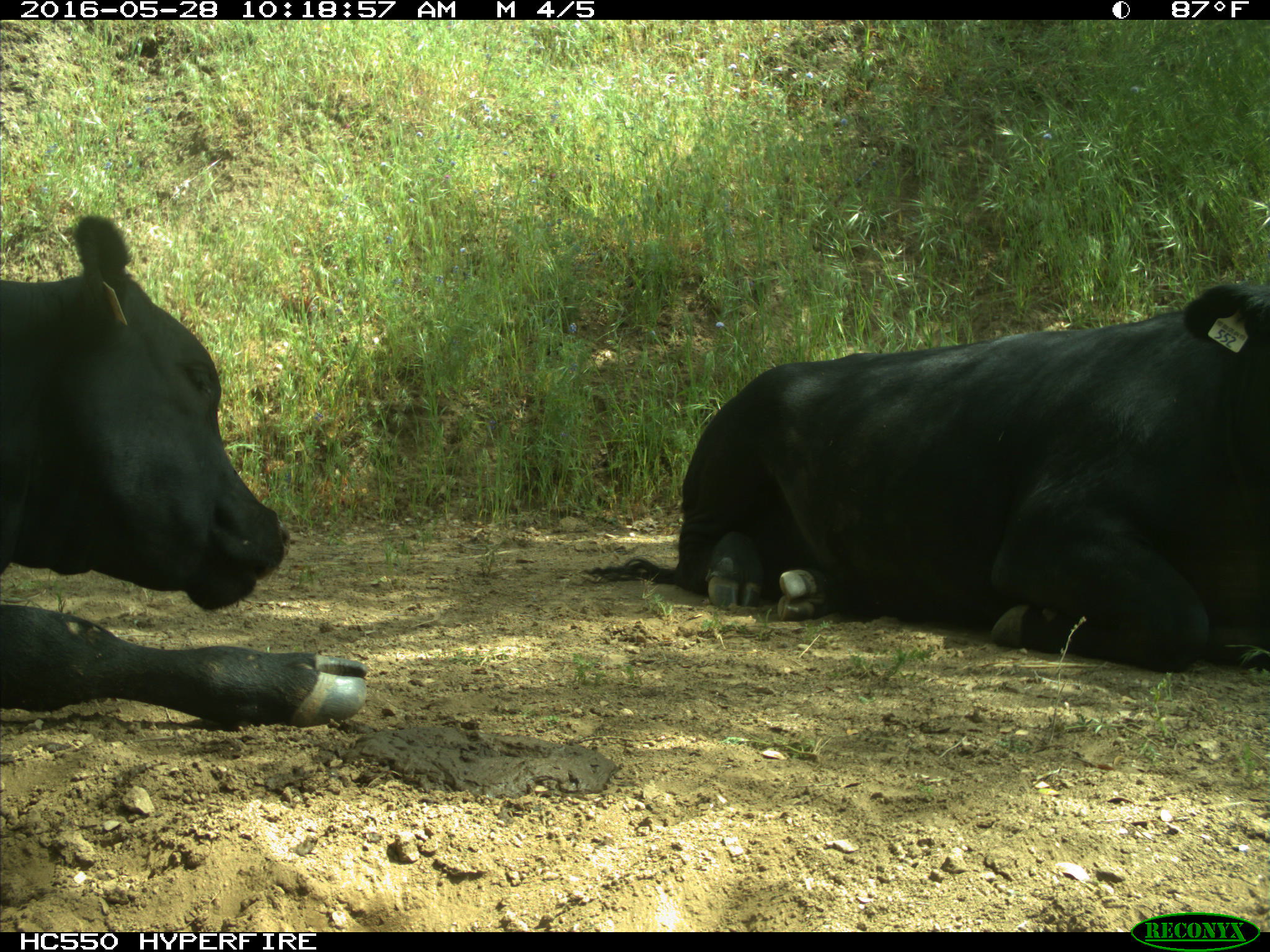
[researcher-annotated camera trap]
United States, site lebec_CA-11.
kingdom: Animalia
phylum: Chordata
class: Mammalia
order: Artiodactyla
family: Bovidae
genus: Bos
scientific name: Bos taurus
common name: domestic cow